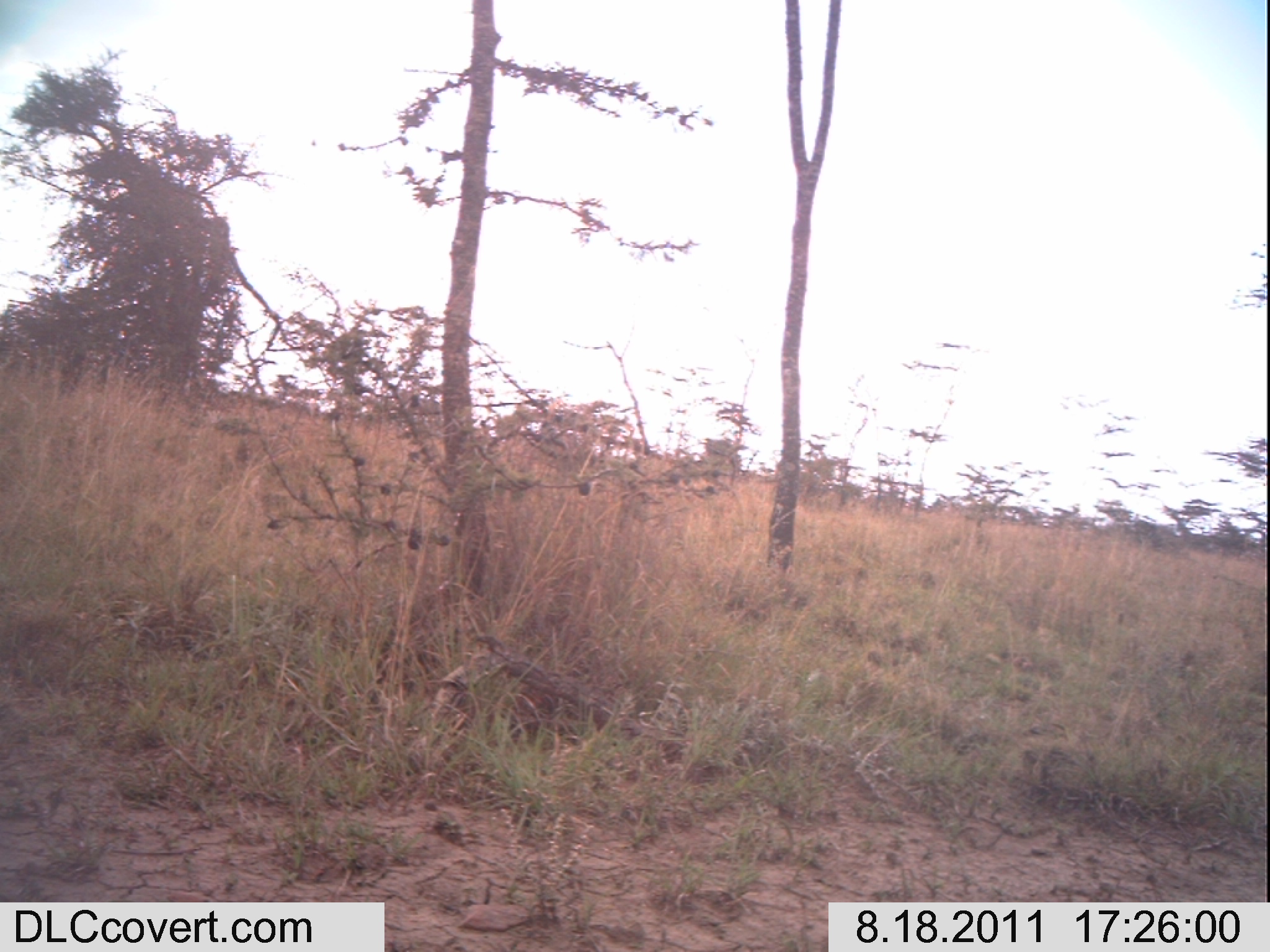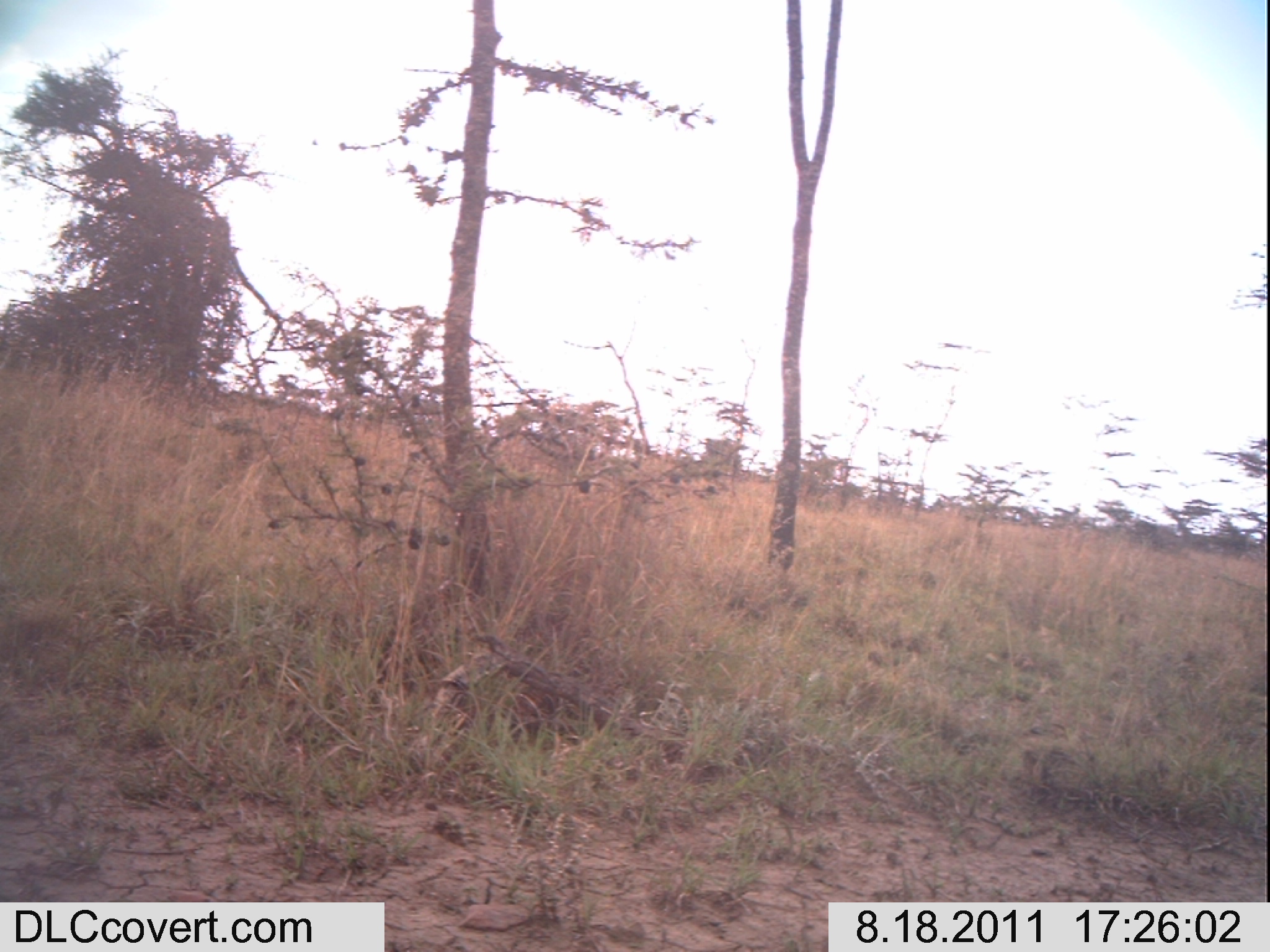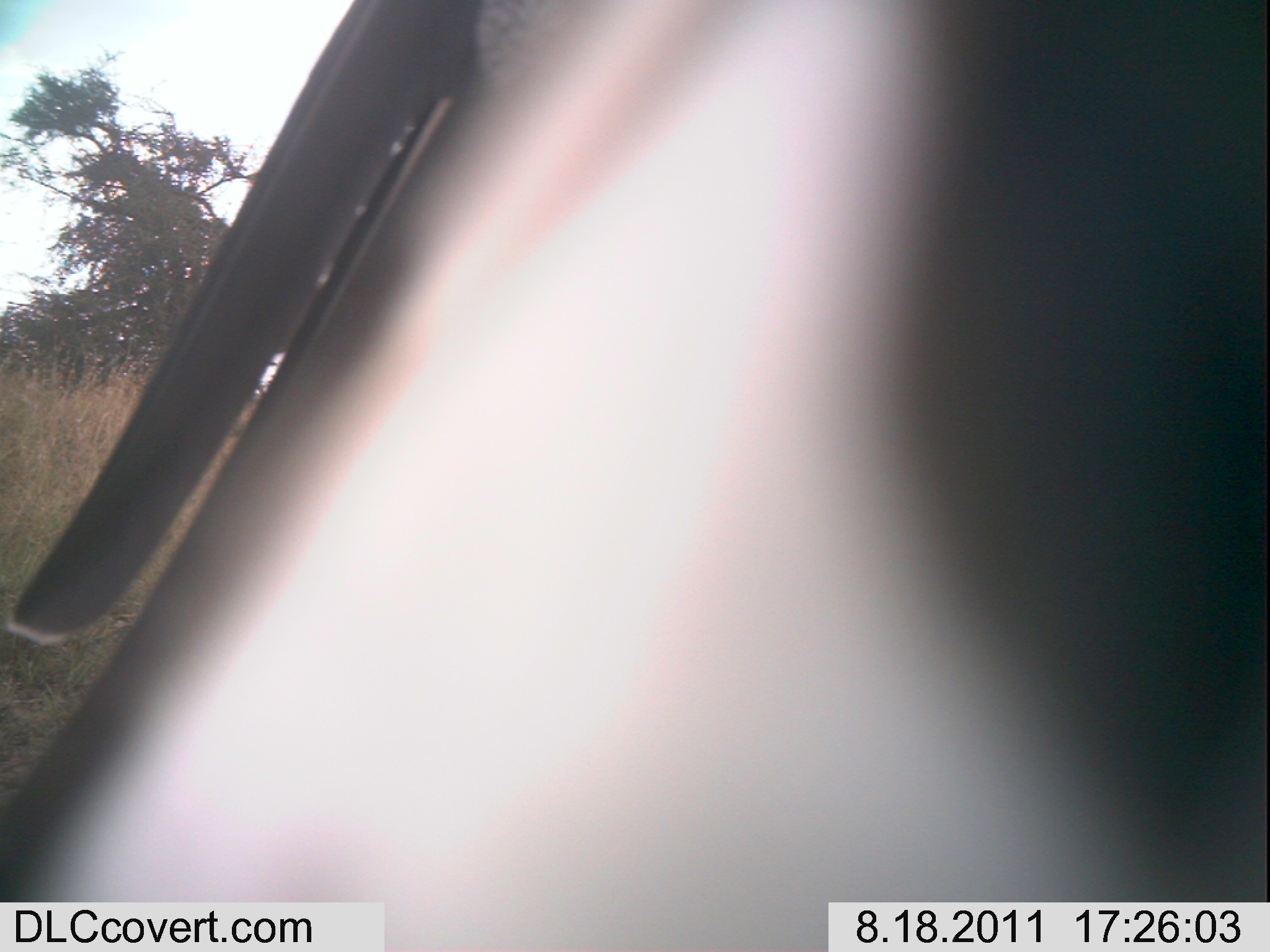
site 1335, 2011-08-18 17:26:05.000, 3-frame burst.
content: unidentified animal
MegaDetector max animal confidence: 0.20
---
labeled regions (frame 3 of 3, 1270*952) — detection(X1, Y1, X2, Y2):
unknown: detection(0, 0, 1268, 947)